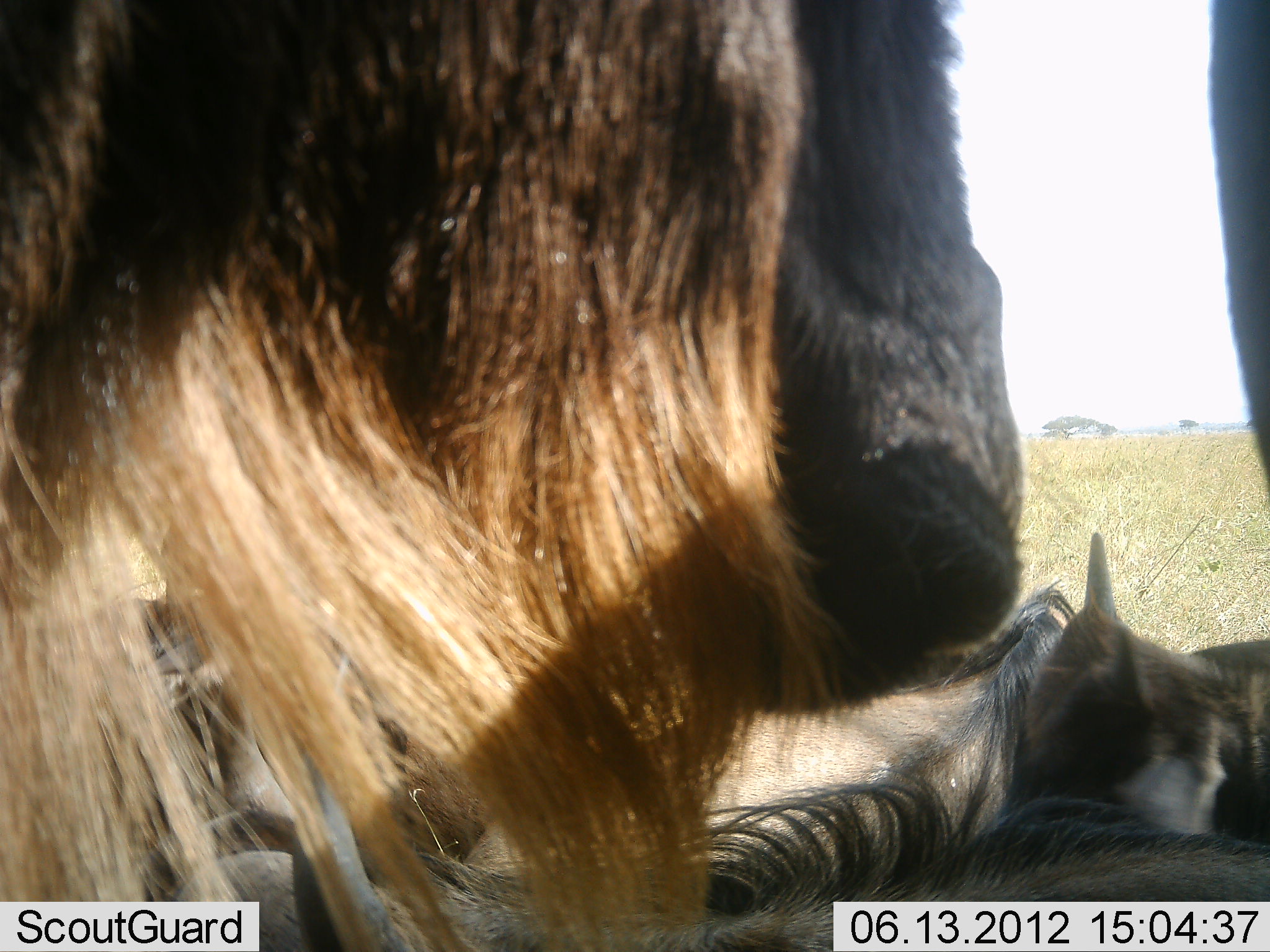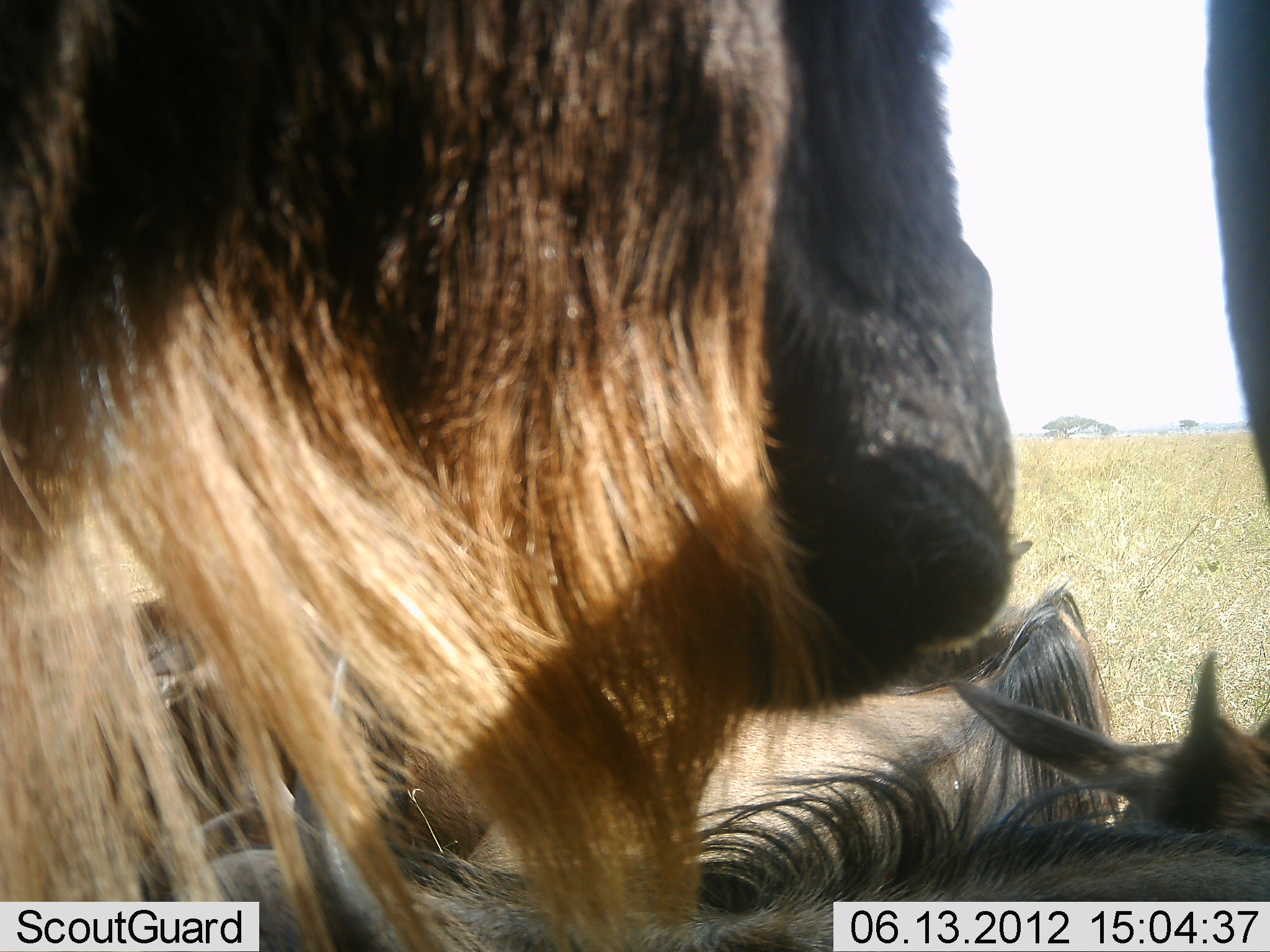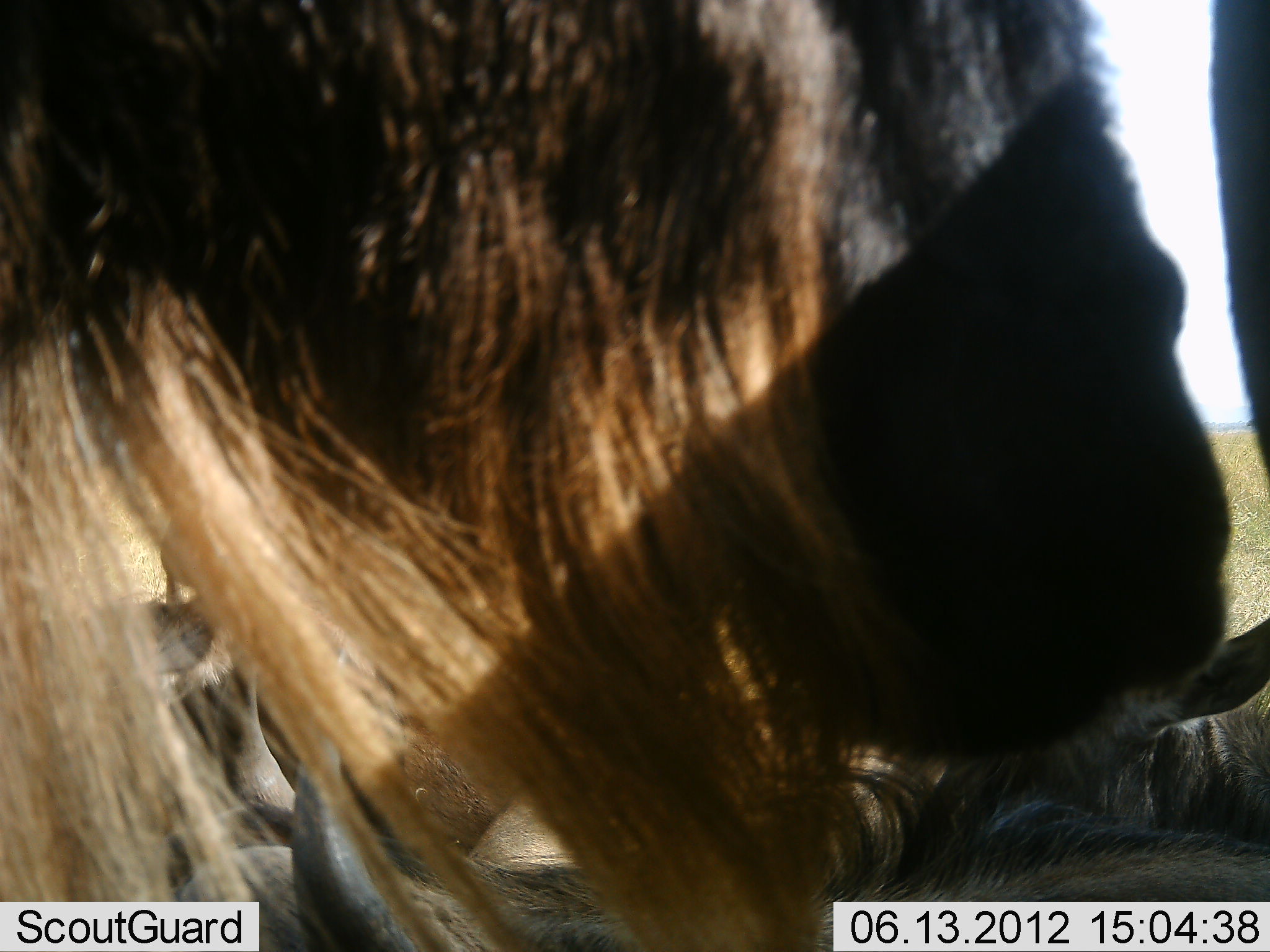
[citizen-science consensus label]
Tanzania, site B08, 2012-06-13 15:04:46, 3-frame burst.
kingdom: Animalia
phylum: Chordata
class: Mammalia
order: Artiodactyla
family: Bovidae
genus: Connochaetes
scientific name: Connochaetes taurinus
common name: blue wildebeest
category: wildebeest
Wildebeest (blue wildebeest) (Connochaetes taurinus), count 4. Behavior (volunteer vote fractions): standing 40%, resting 80%, moving 20%, interacting 30%. Young present (vote fraction): 20%. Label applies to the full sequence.